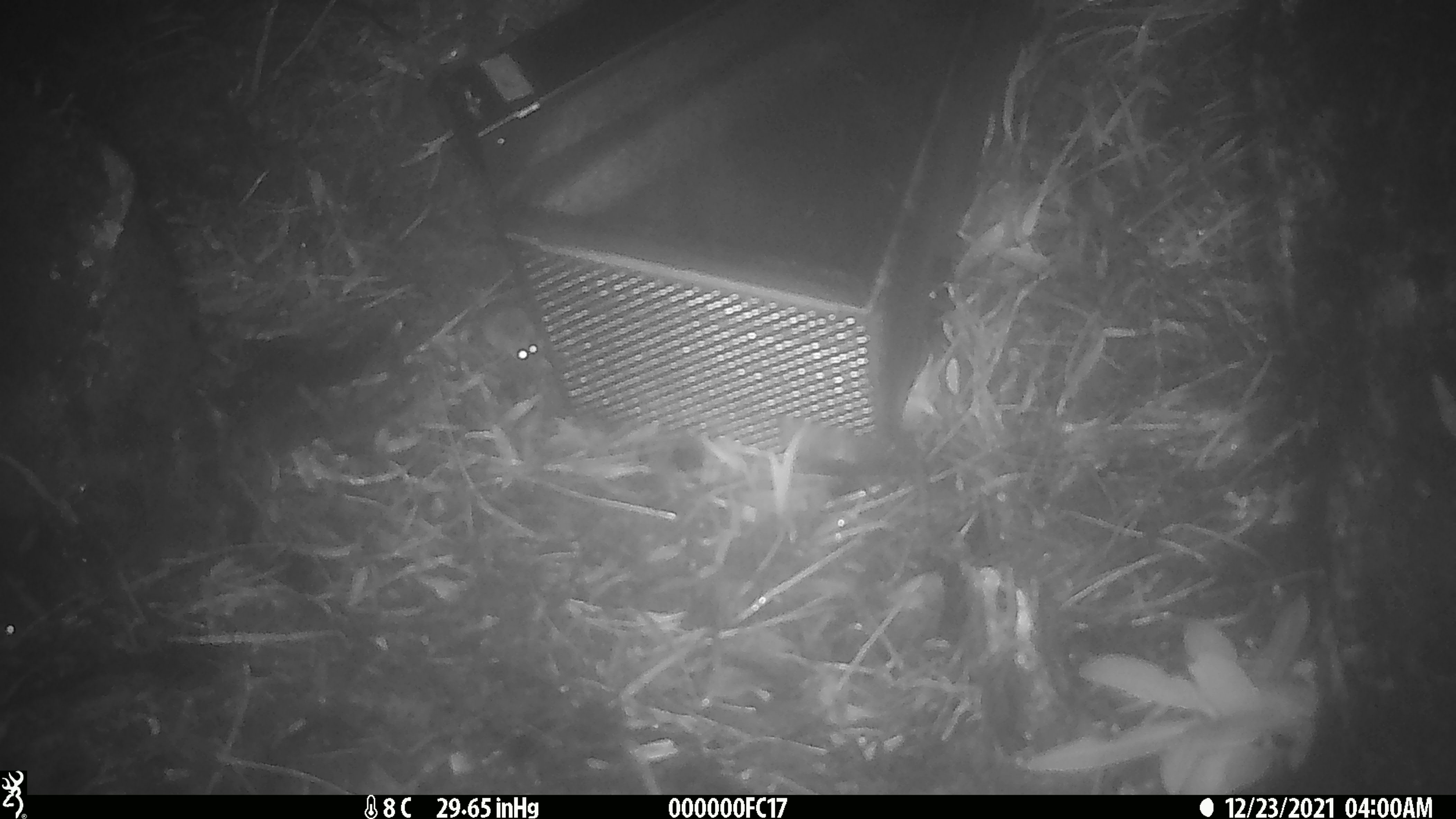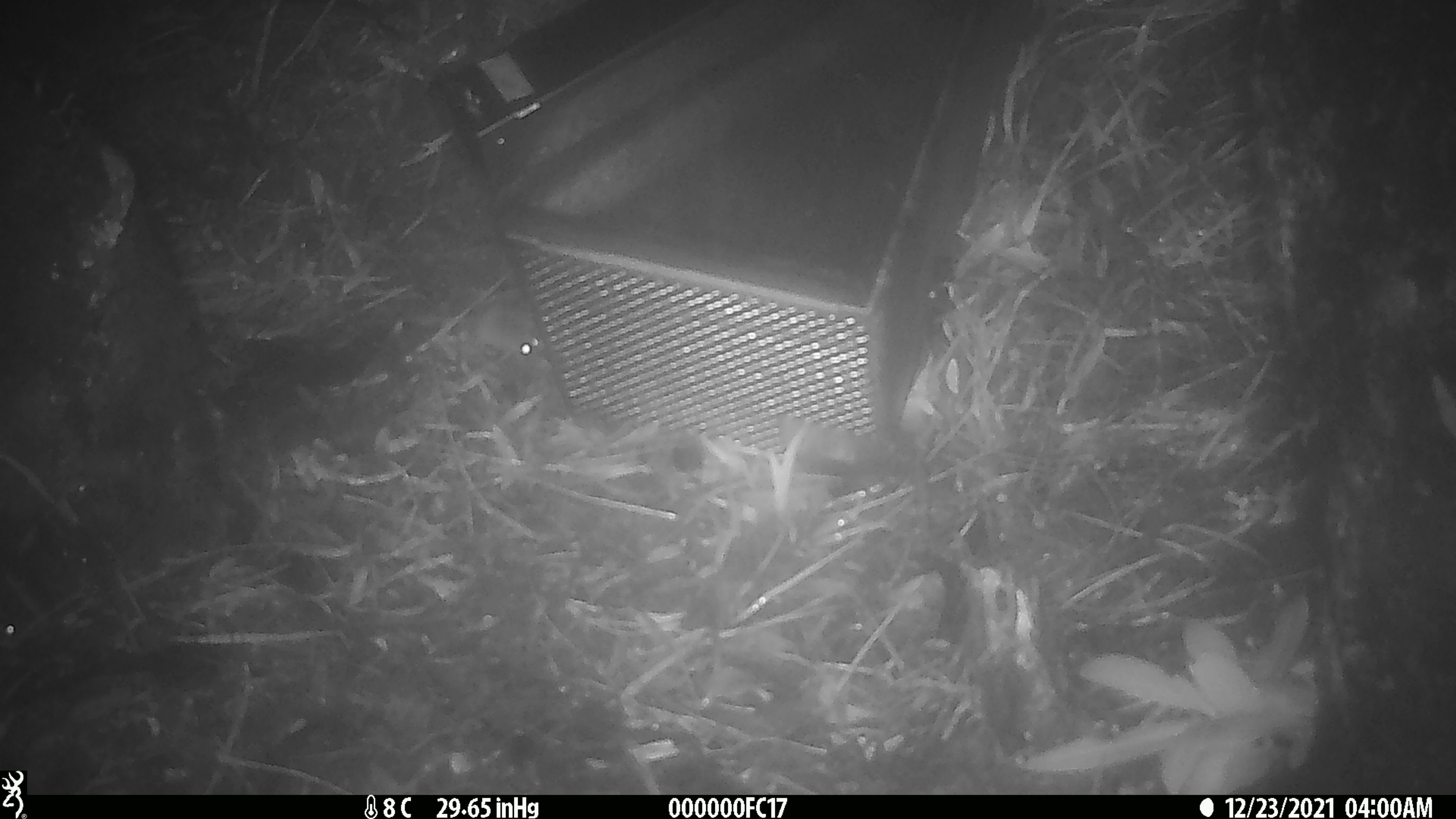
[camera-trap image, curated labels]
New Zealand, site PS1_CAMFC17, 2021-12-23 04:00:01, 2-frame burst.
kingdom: Animalia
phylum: Chordata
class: Mammalia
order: Rodentia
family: Muridae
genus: Mus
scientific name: Mus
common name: mouse